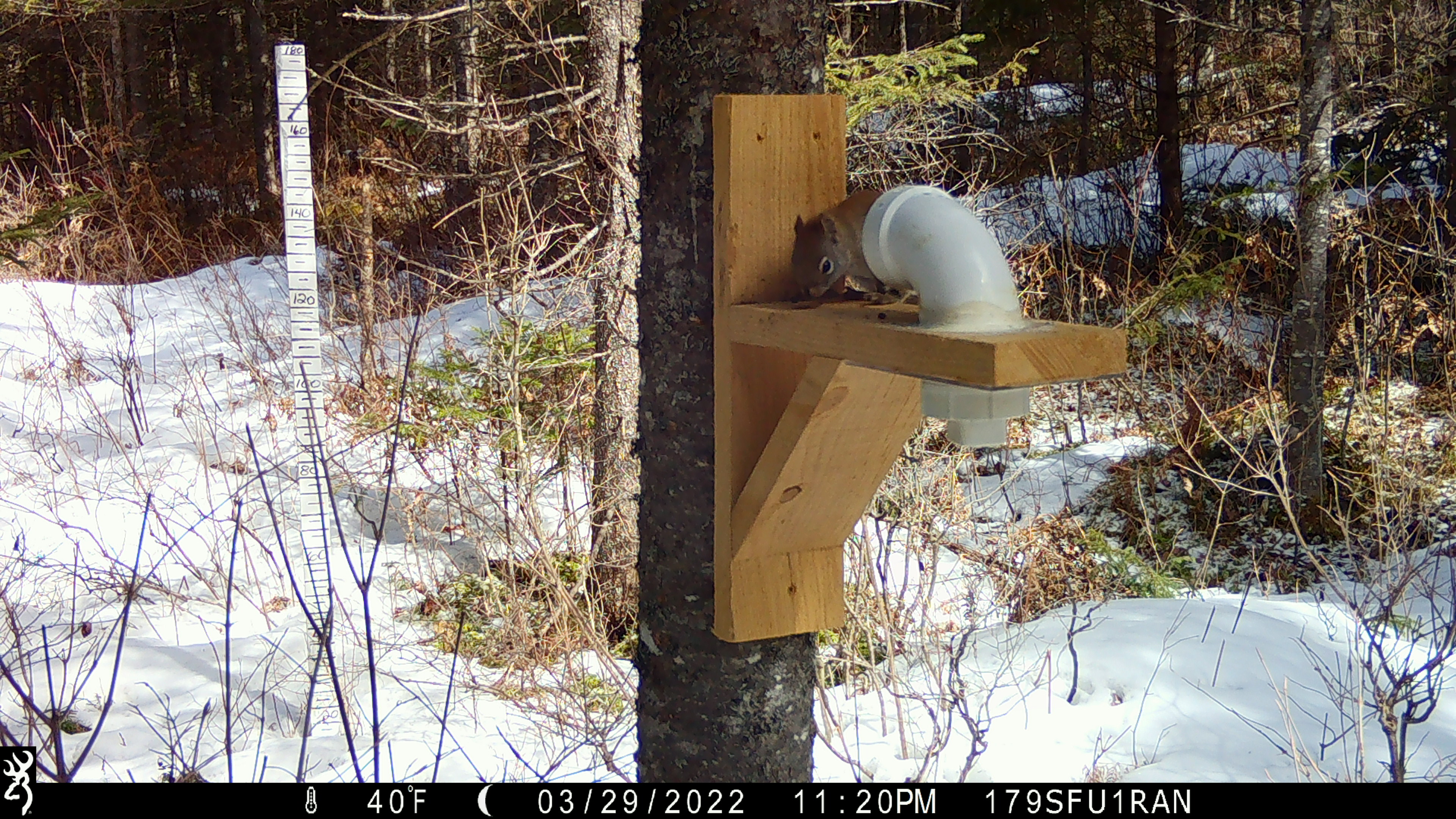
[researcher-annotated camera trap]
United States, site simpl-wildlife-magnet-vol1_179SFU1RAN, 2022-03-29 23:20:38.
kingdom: Animalia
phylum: Chordata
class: Mammalia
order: Rodentia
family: Sciuridae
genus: Tamiasciurus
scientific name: Tamiasciurus hudsonicus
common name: red squirrel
Red squirrel (Tamiasciurus hudsonicus).